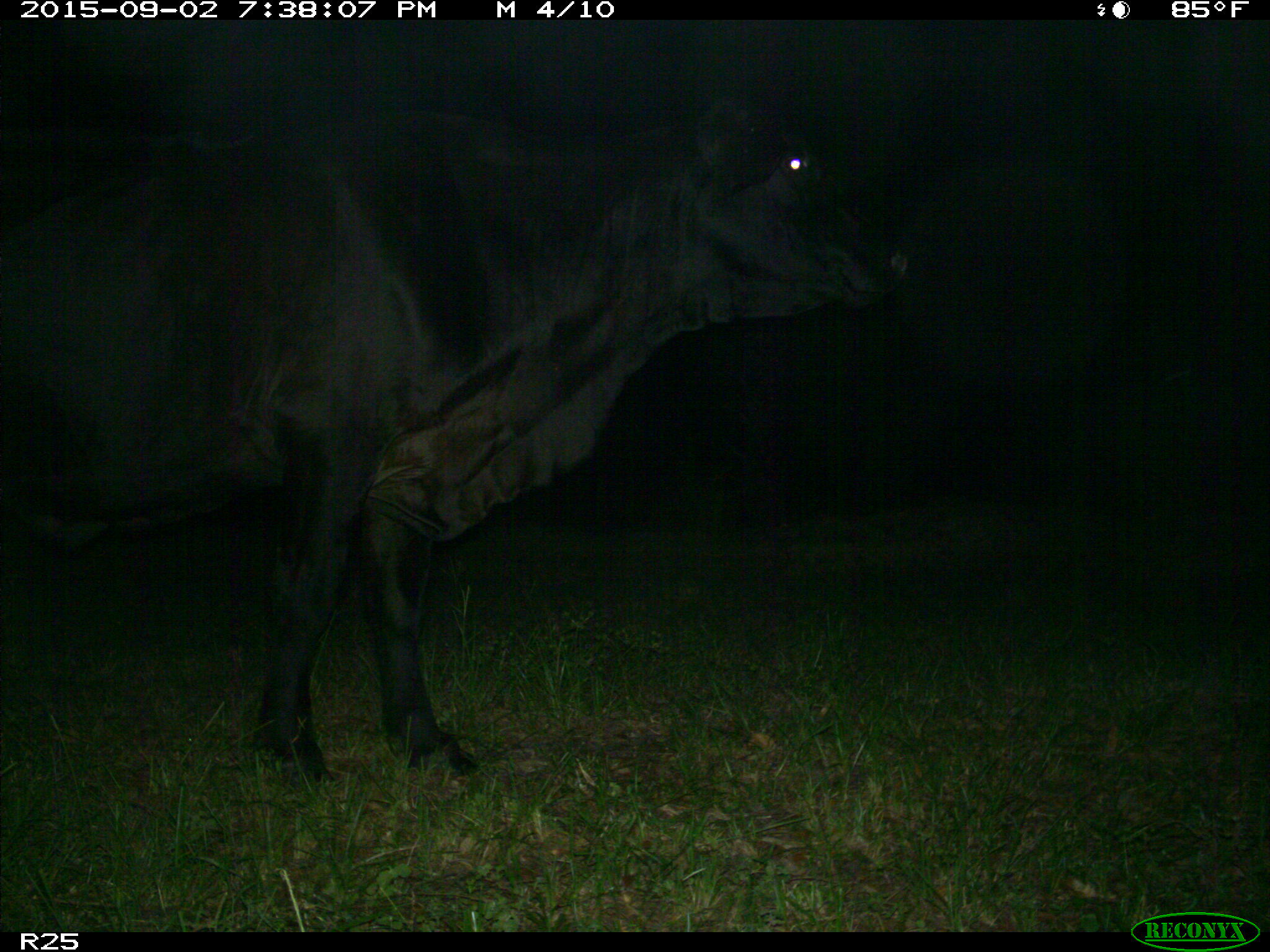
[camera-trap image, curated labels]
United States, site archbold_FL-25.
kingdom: Animalia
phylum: Chordata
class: Mammalia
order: Artiodactyla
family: Bovidae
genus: Bos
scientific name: Bos taurus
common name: domestic cow